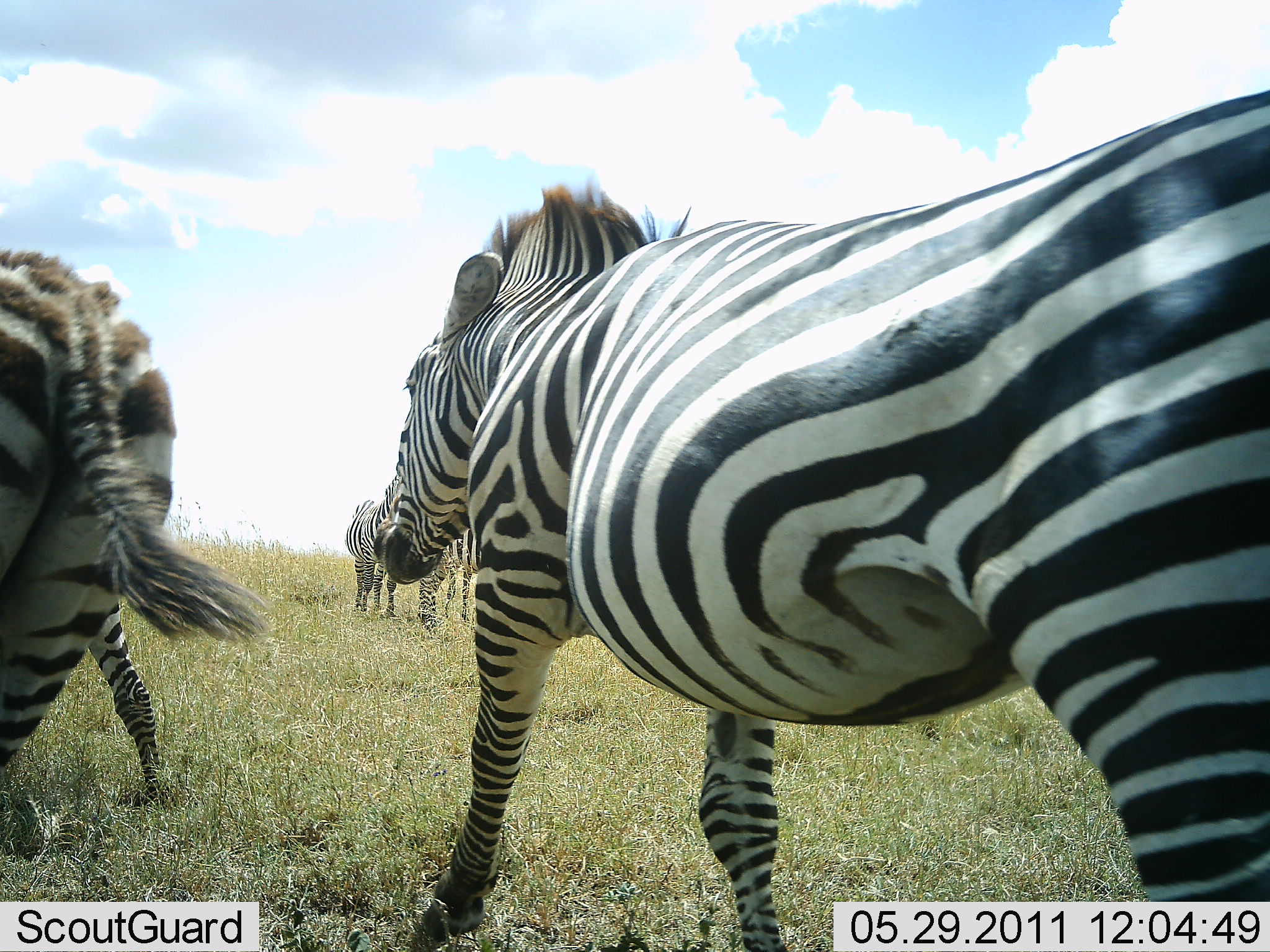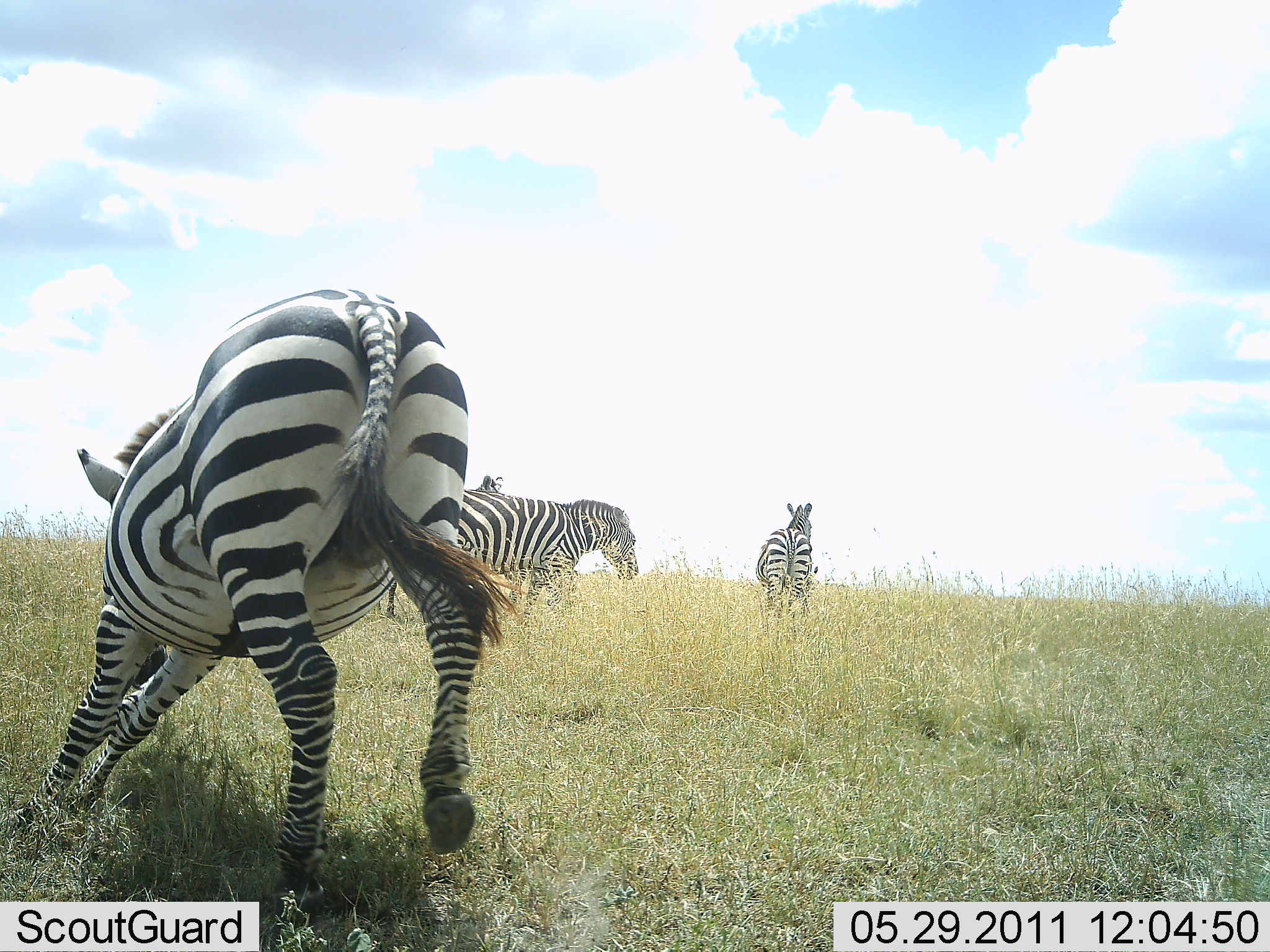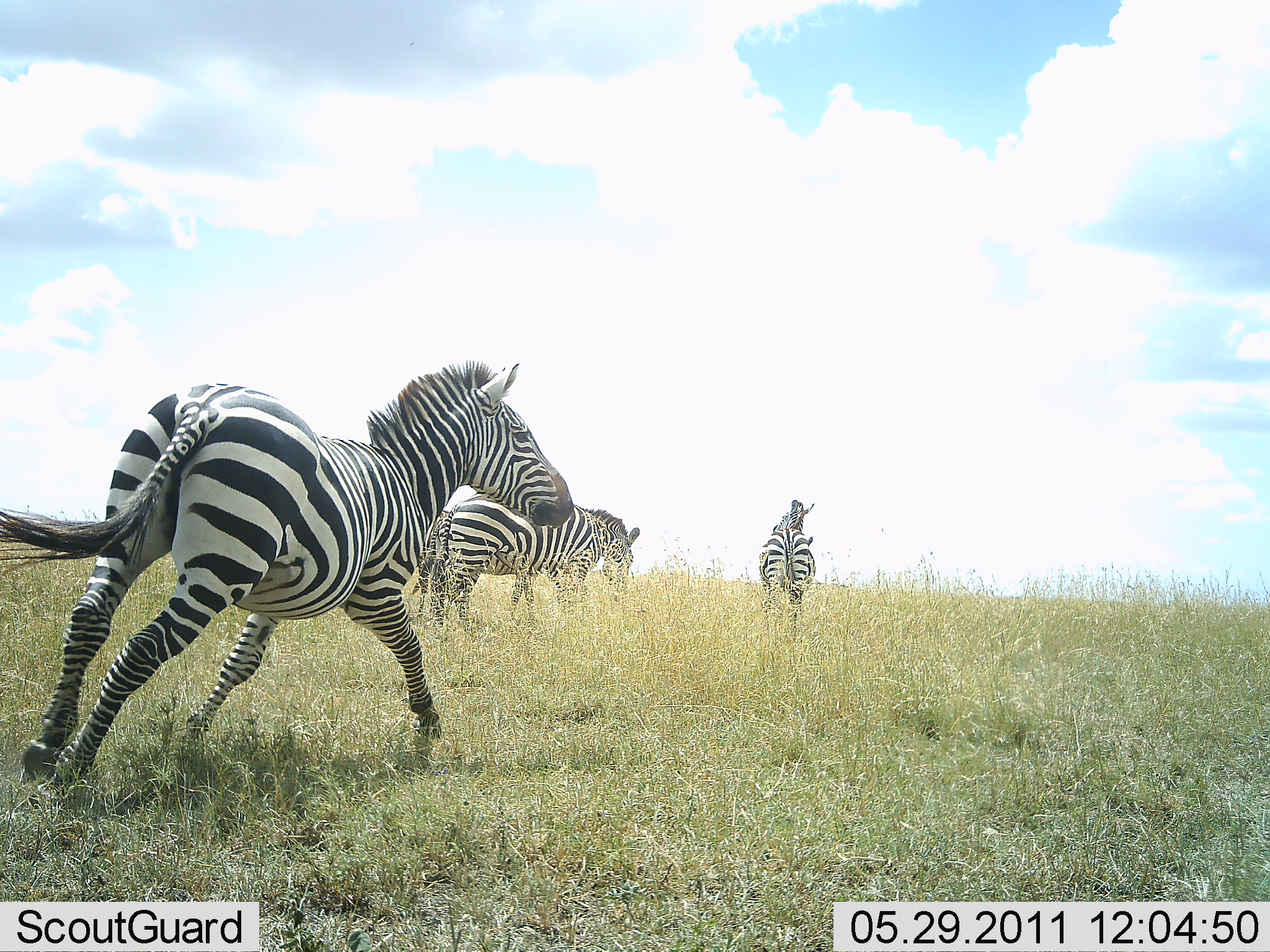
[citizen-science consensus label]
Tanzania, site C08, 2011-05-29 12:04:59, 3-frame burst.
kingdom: Animalia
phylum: Chordata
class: Mammalia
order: Perissodactyla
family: Equidae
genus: Equus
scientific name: Equus quagga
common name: plains zebra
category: zebra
Zebra (plains zebra) (Equus quagga), count 4. Behavior (volunteer vote fractions): standing 7%, resting 0%, moving 100%, interacting 20%. Young present (vote fraction): 0%. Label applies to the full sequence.